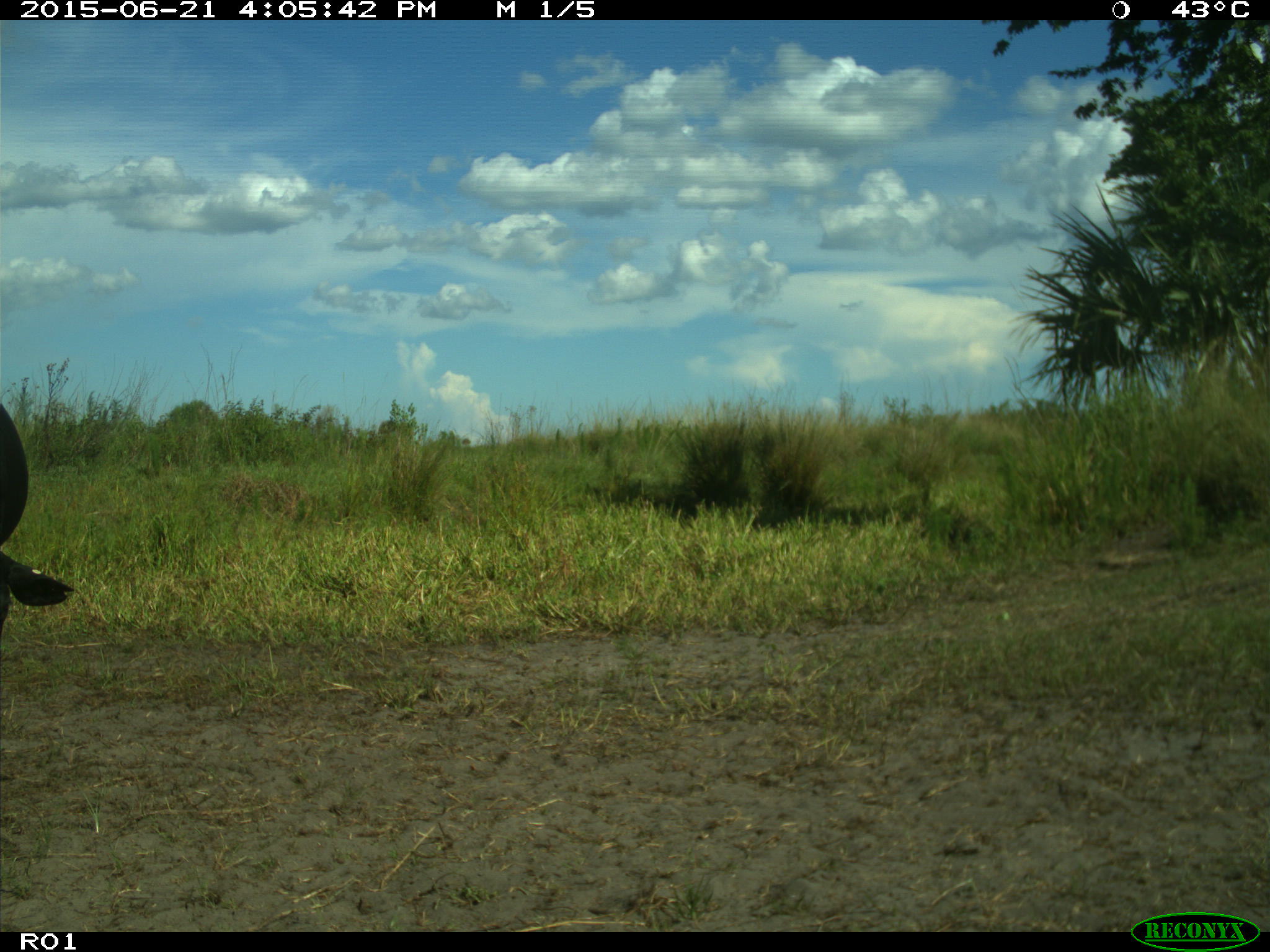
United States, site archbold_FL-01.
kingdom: Animalia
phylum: Chordata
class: Mammalia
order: Artiodactyla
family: Bovidae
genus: Bos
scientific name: Bos taurus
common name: domestic cow